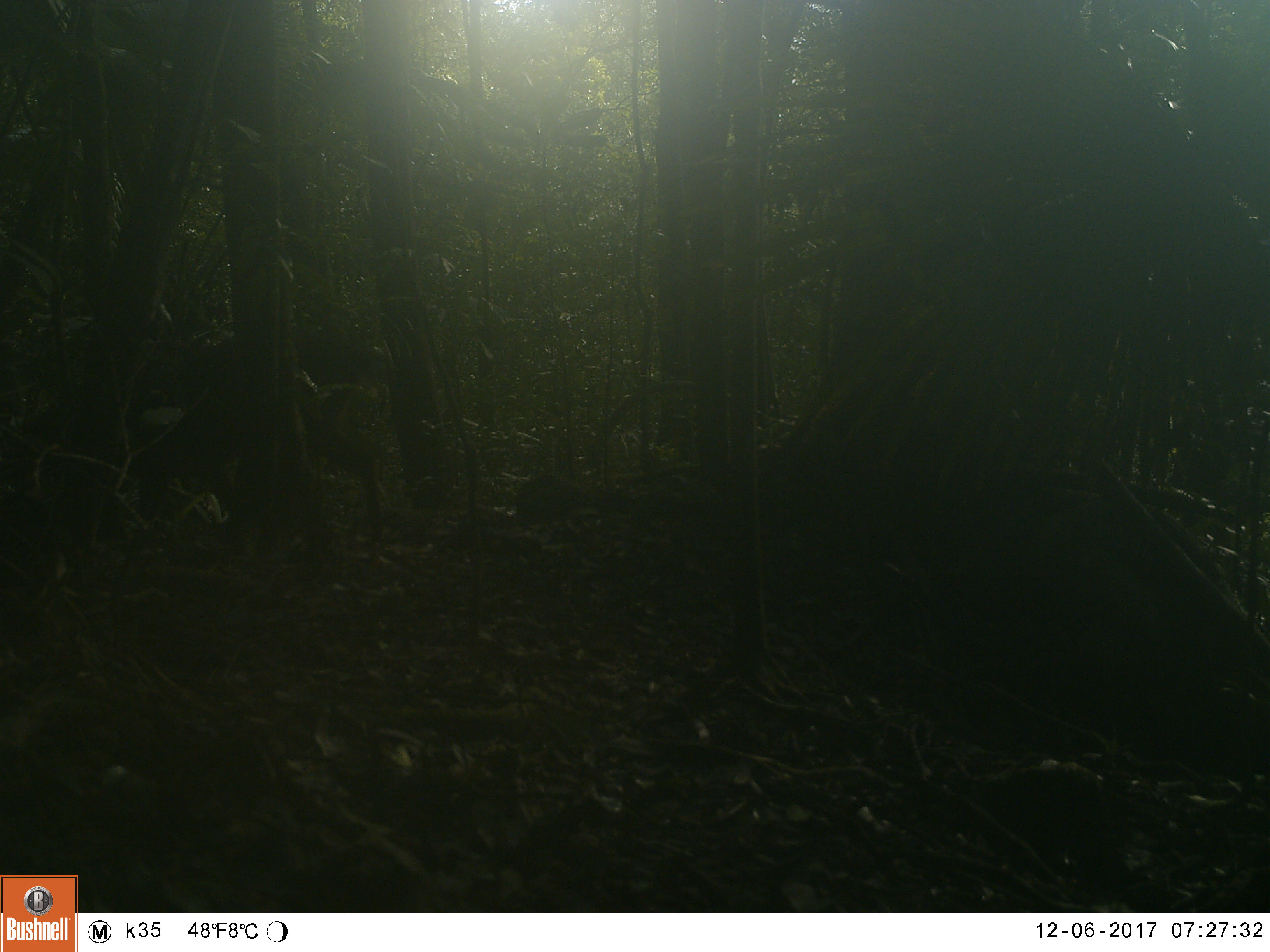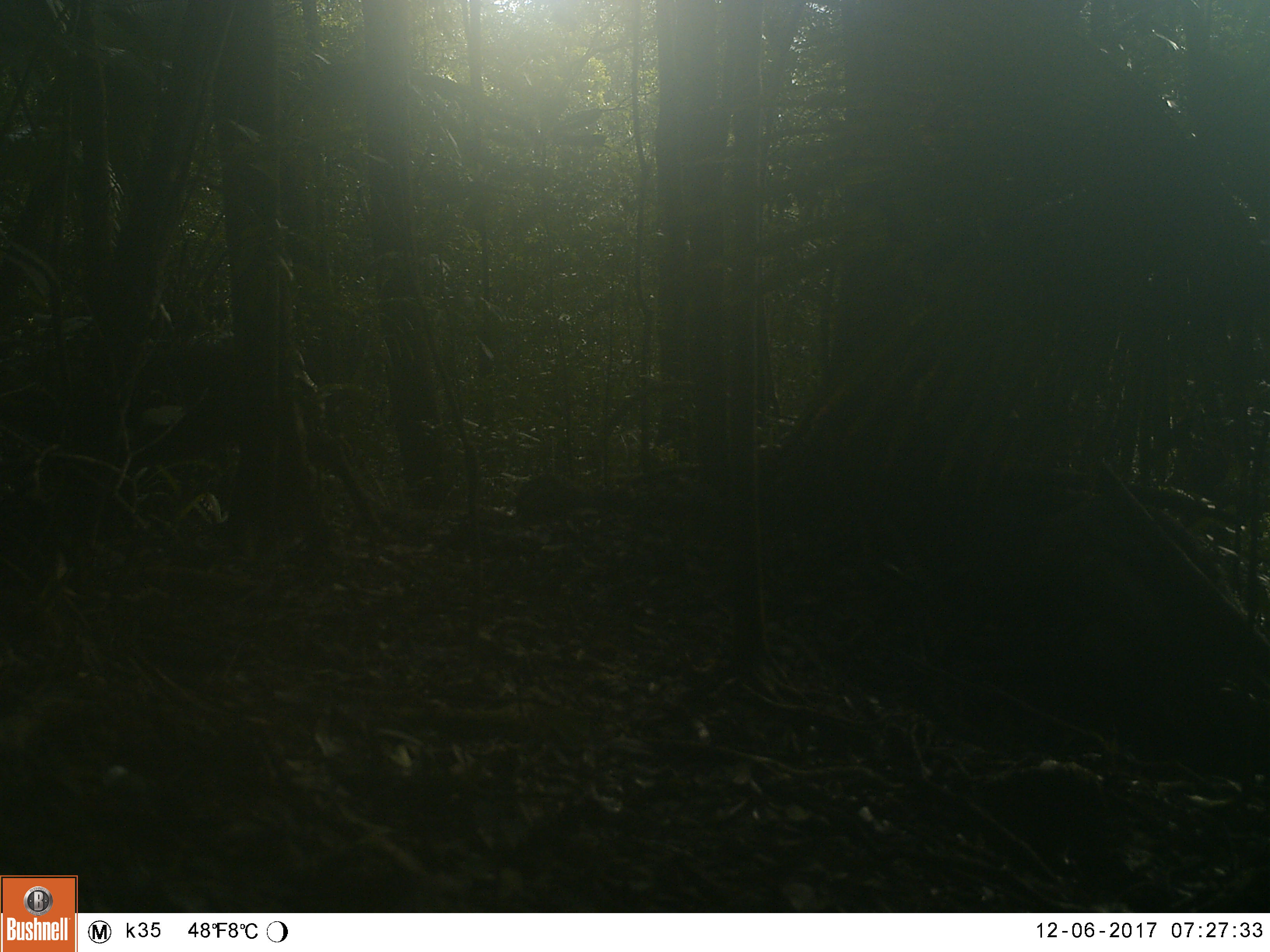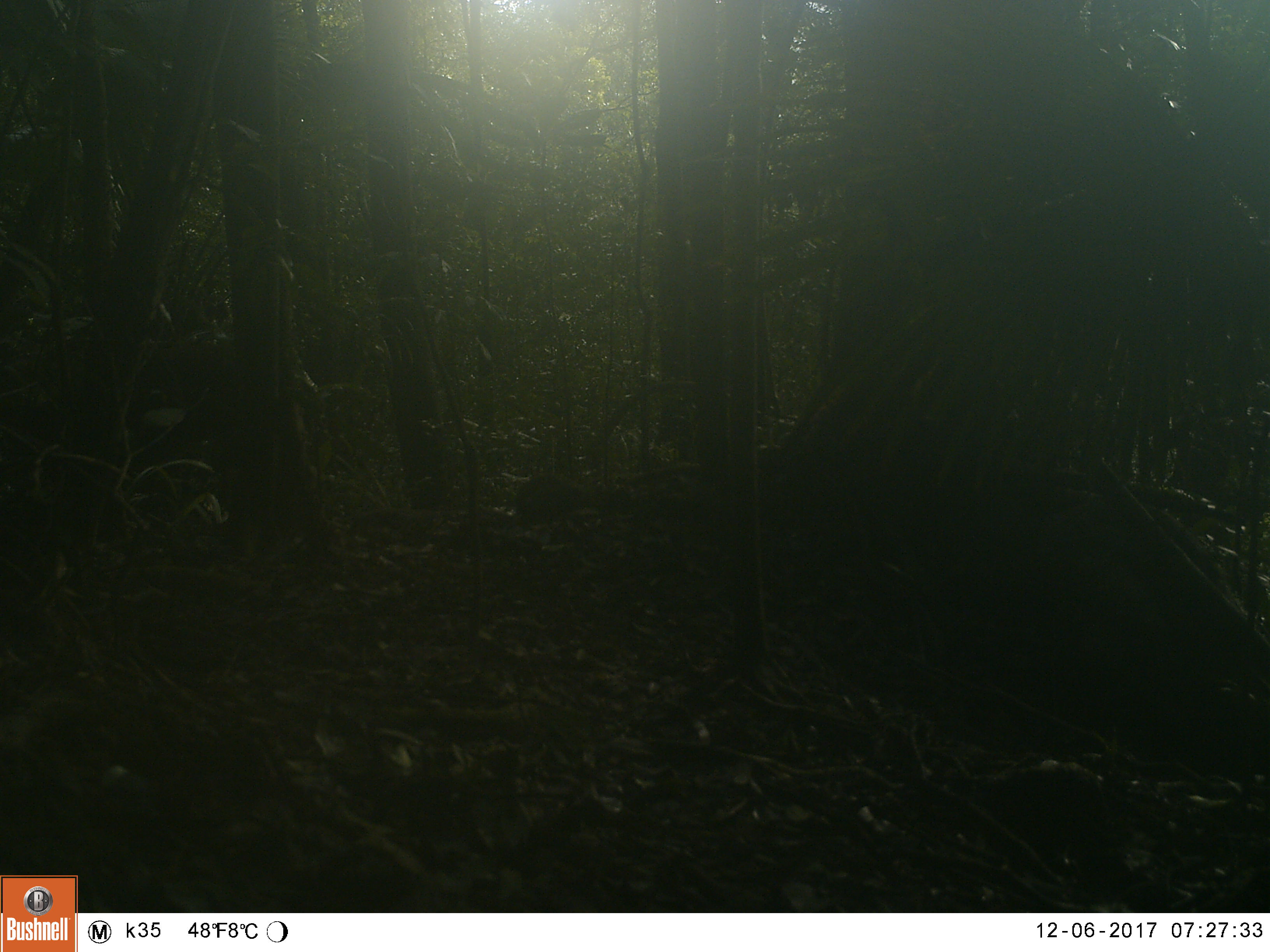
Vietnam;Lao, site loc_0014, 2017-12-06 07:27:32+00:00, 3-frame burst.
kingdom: Animalia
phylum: Chordata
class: Mammalia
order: Artiodactyla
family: Cervidae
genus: Muntiacus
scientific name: Muntiacus vuquangensis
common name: large-antlered muntjac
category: large antlered muntjac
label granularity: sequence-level